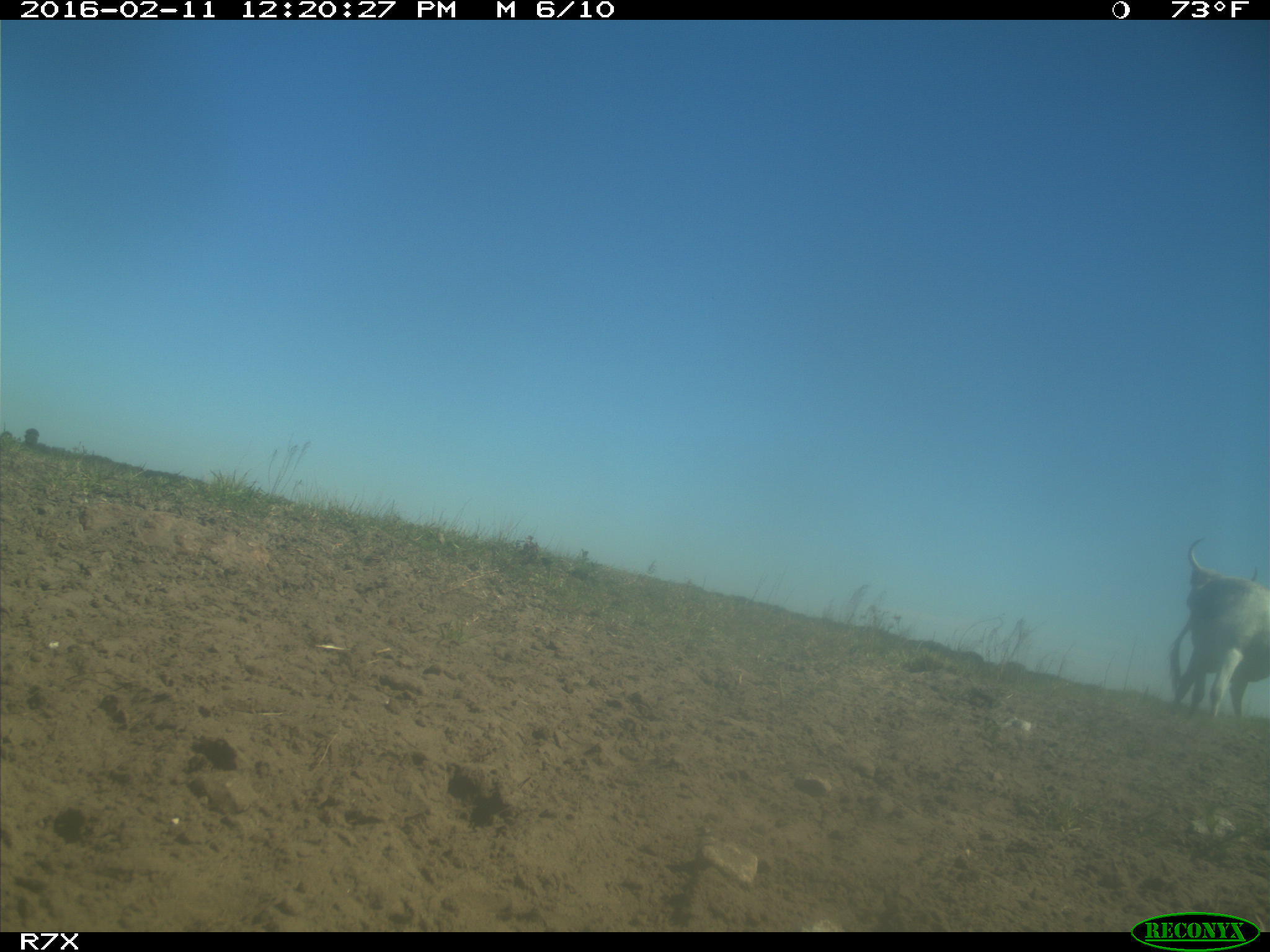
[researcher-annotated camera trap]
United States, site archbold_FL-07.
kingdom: Animalia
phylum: Chordata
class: Mammalia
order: Artiodactyla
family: Bovidae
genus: Bos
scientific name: Bos taurus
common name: domestic cow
Bos taurus (domestic cow).